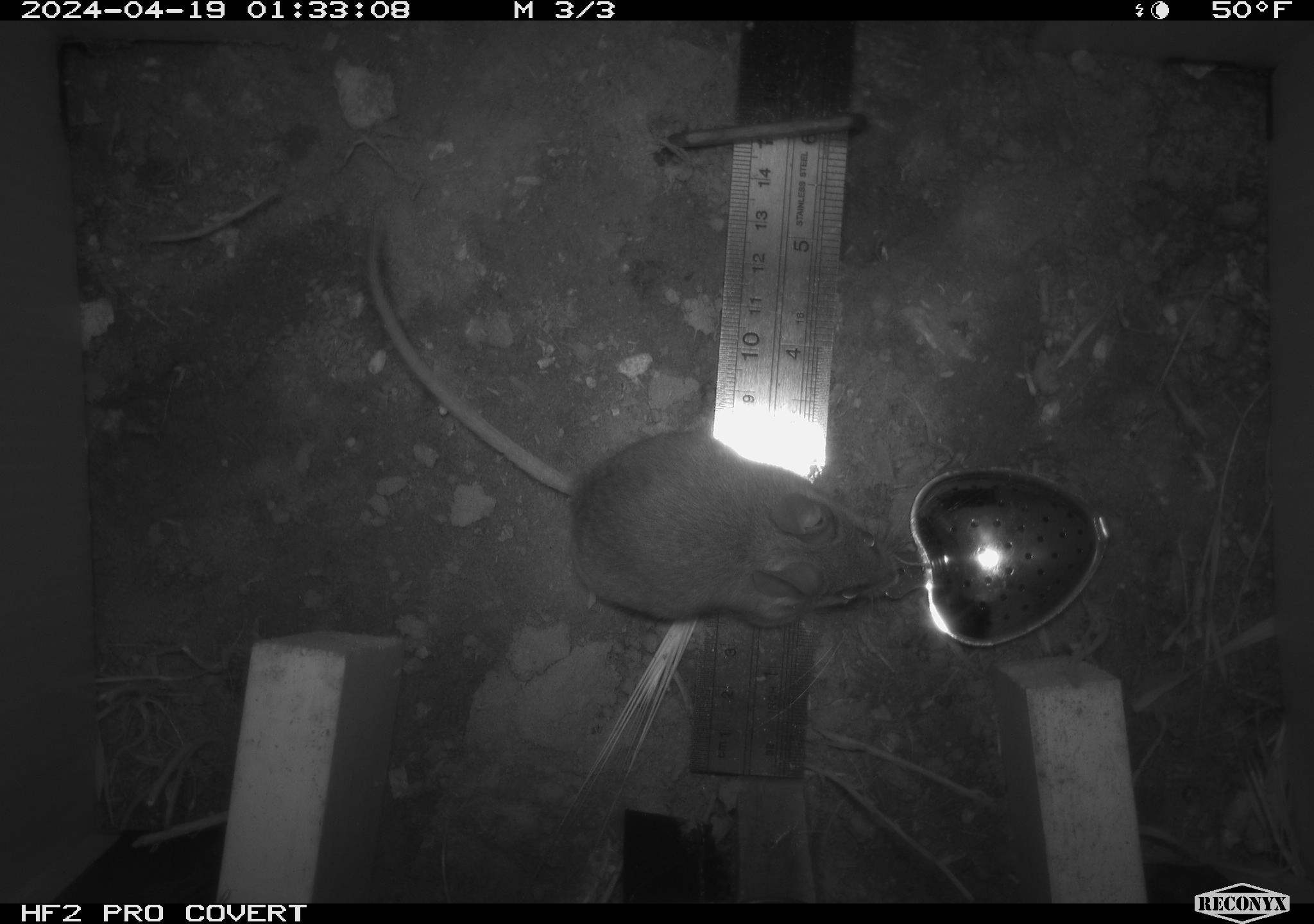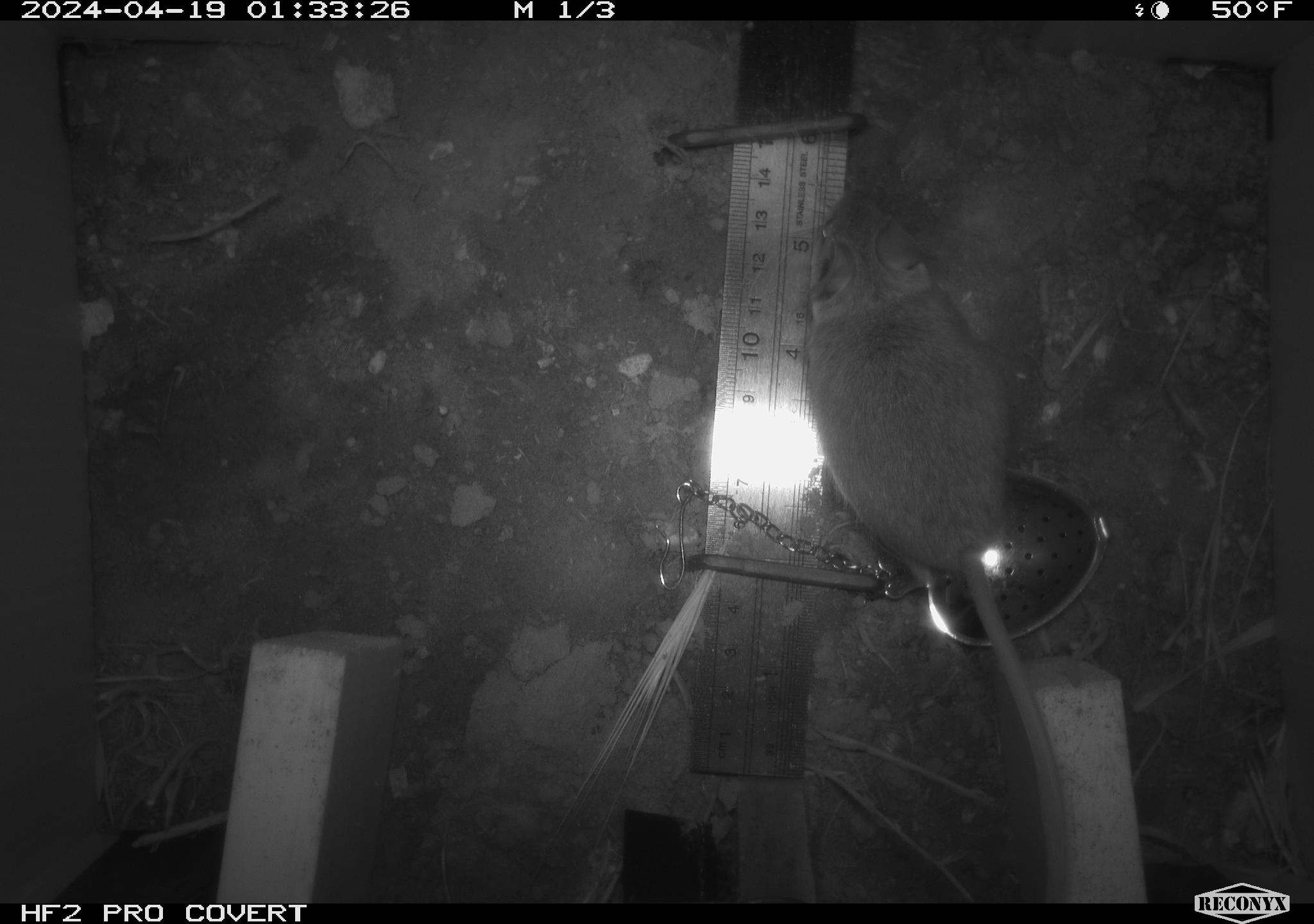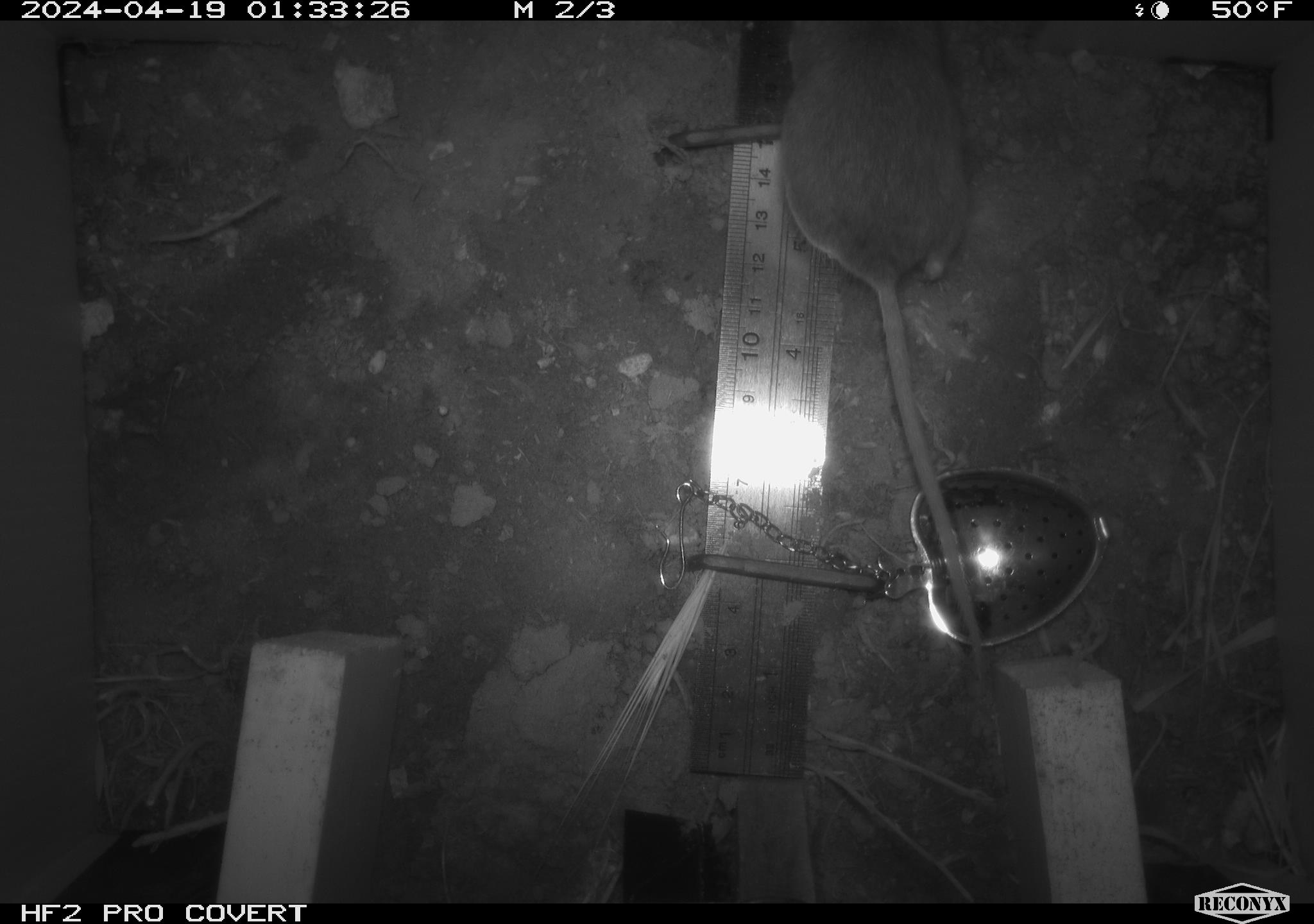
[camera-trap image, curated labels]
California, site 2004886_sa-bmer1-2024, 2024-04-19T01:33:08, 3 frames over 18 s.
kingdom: Animalia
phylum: Chordata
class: Mammalia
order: Rodentia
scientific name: Rodentia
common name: mouse species